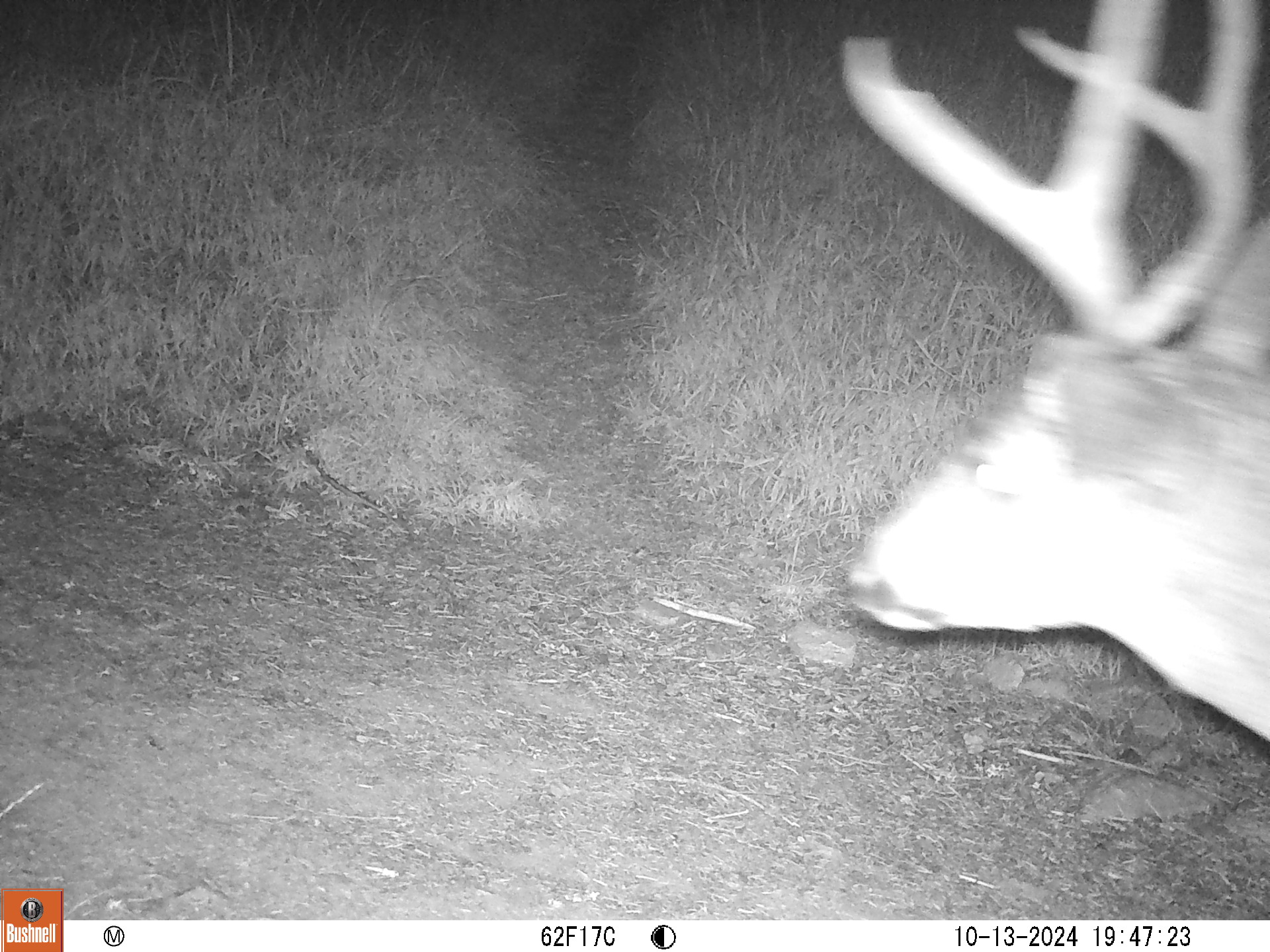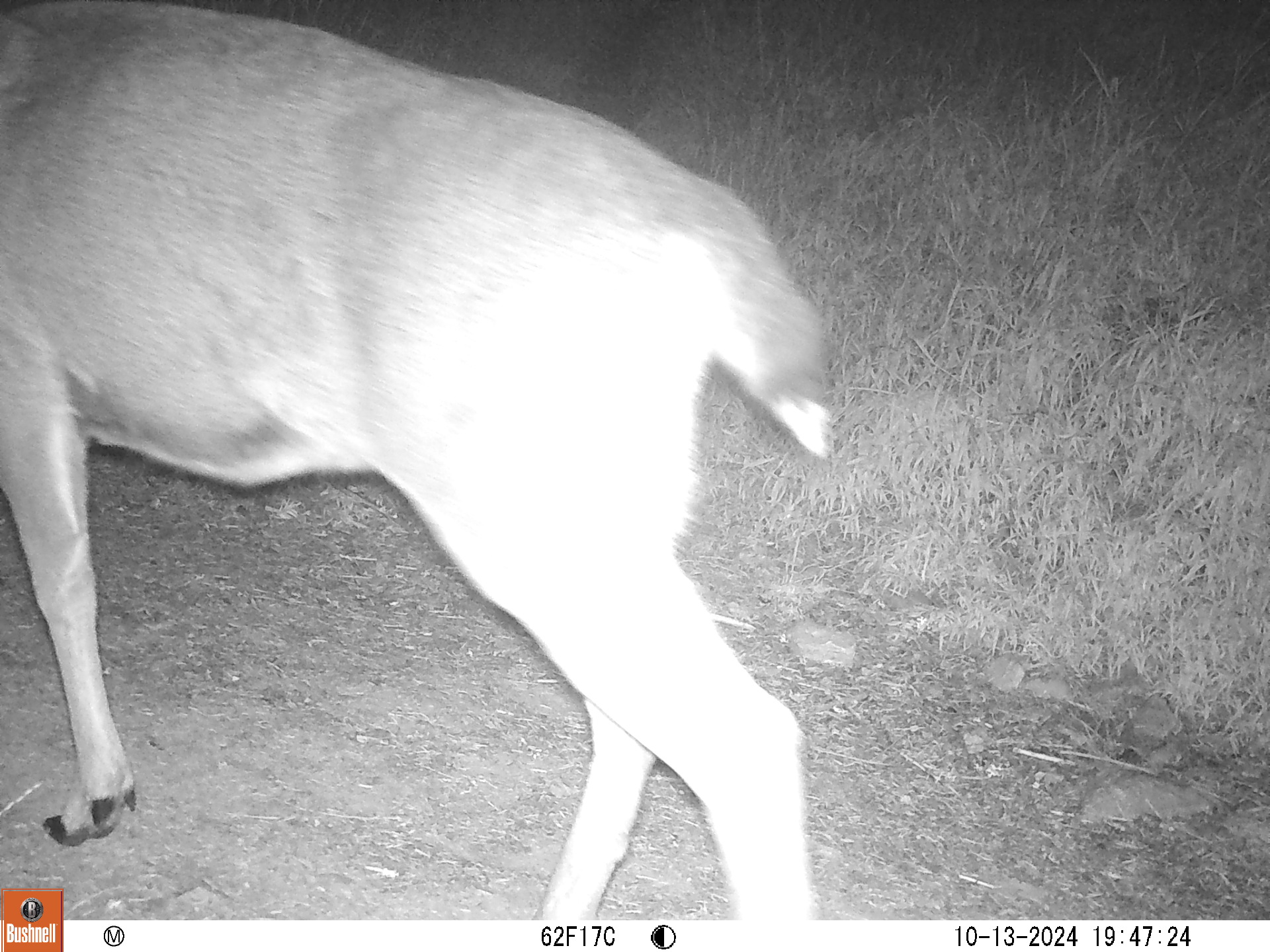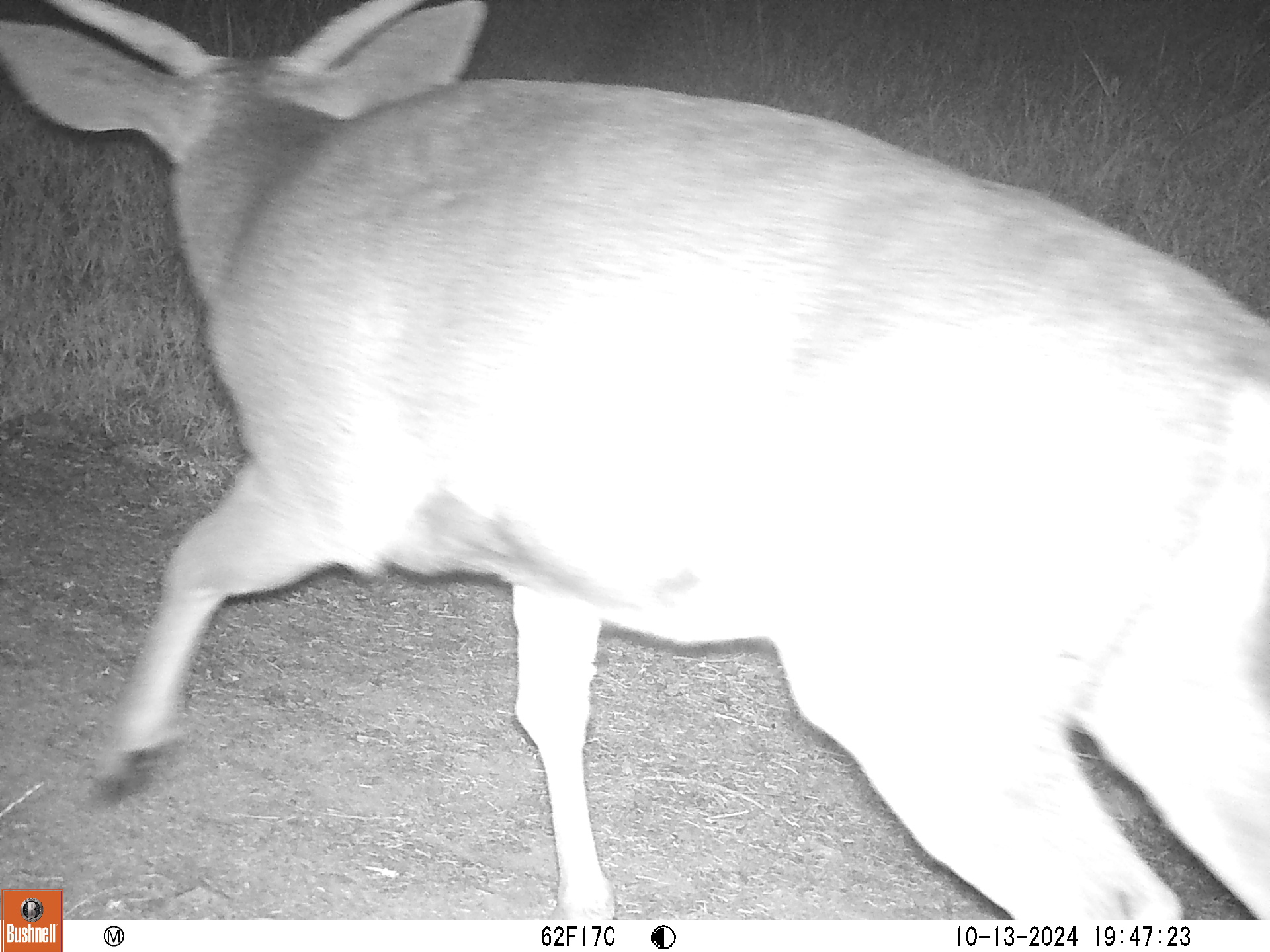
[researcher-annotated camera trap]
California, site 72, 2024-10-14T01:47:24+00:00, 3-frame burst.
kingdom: Animalia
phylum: Chordata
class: Mammalia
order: Artiodactyla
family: Cervidae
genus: Odocoileus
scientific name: Odocoileus hemionus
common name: mule deer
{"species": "mule deer (Odocoileus hemionus)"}